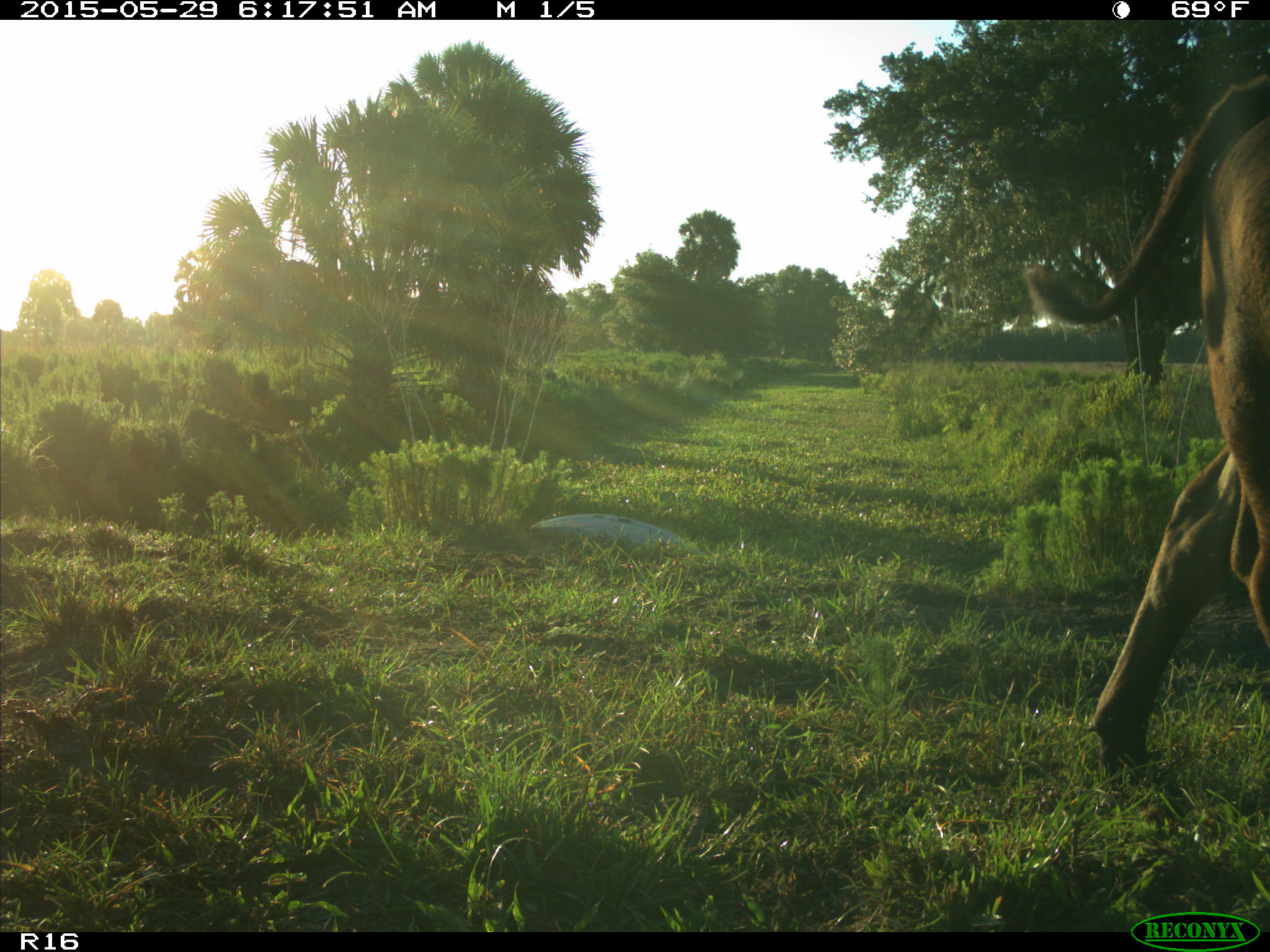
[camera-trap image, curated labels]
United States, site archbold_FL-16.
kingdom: Animalia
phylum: Chordata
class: Mammalia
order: Artiodactyla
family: Bovidae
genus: Bos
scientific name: Bos taurus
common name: domestic cow